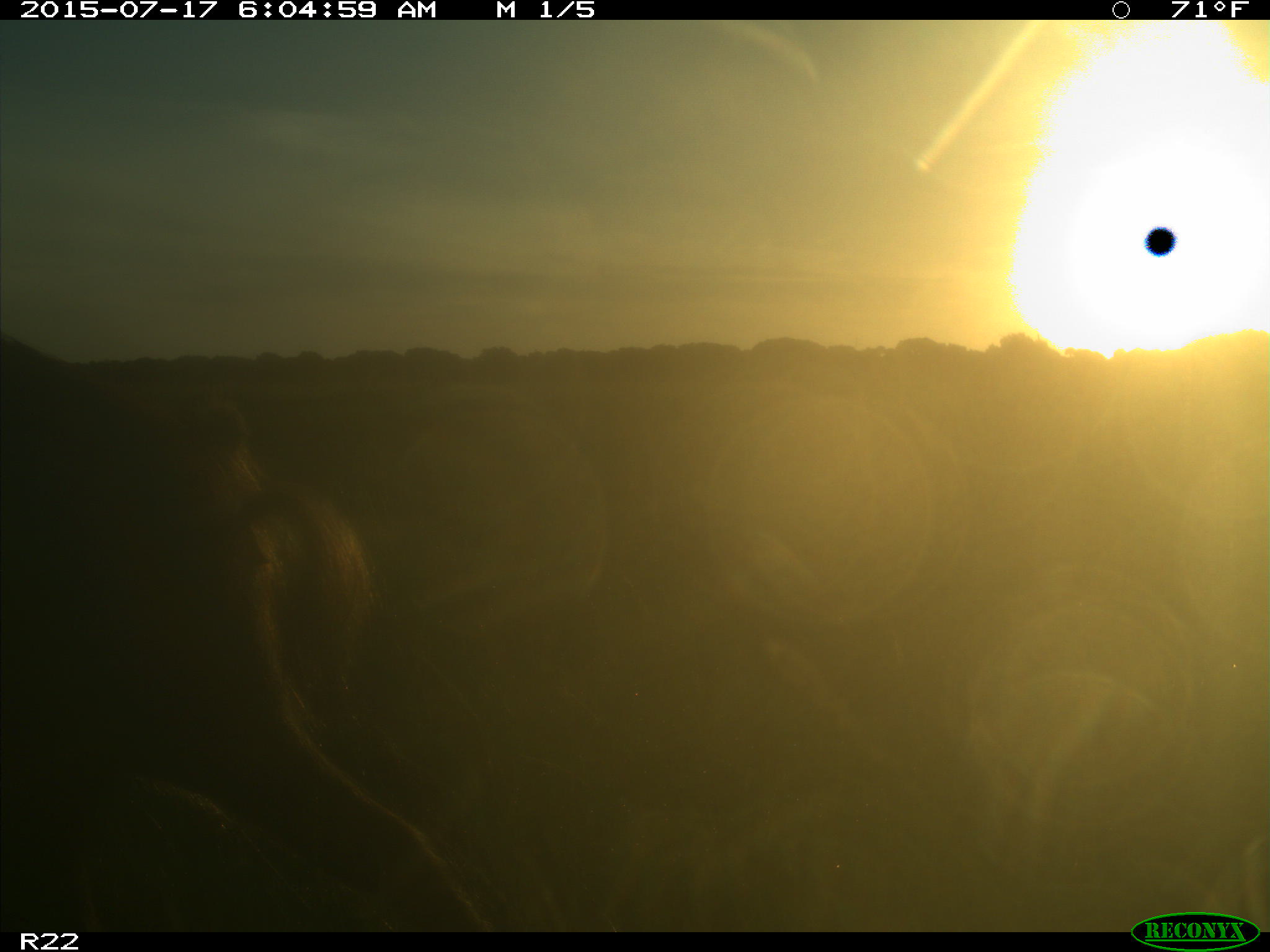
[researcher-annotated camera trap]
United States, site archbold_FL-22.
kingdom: Animalia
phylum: Chordata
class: Mammalia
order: Artiodactyla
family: Bovidae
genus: Bos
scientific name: Bos taurus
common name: domestic cow